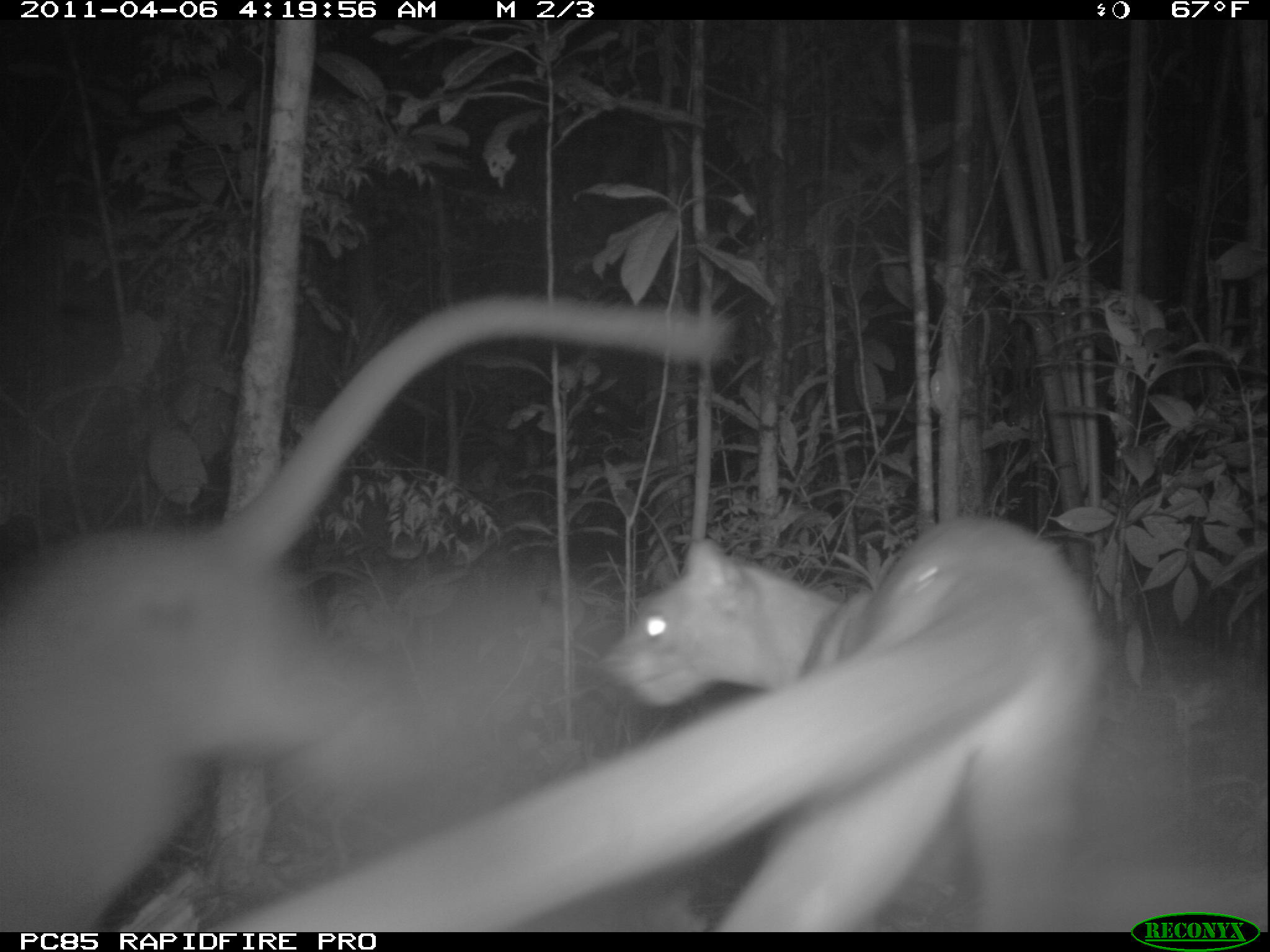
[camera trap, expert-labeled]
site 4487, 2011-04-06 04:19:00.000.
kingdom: Animalia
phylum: Chordata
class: Mammalia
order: Carnivora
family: Eupleridae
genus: Cryptoprocta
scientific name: Cryptoprocta ferox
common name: fossa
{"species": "Cryptoprocta ferox (fossa)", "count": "2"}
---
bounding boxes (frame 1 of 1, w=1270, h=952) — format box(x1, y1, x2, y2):
cryptoprocta ferox: box(0, 287, 734, 932); box(206, 513, 1109, 932)